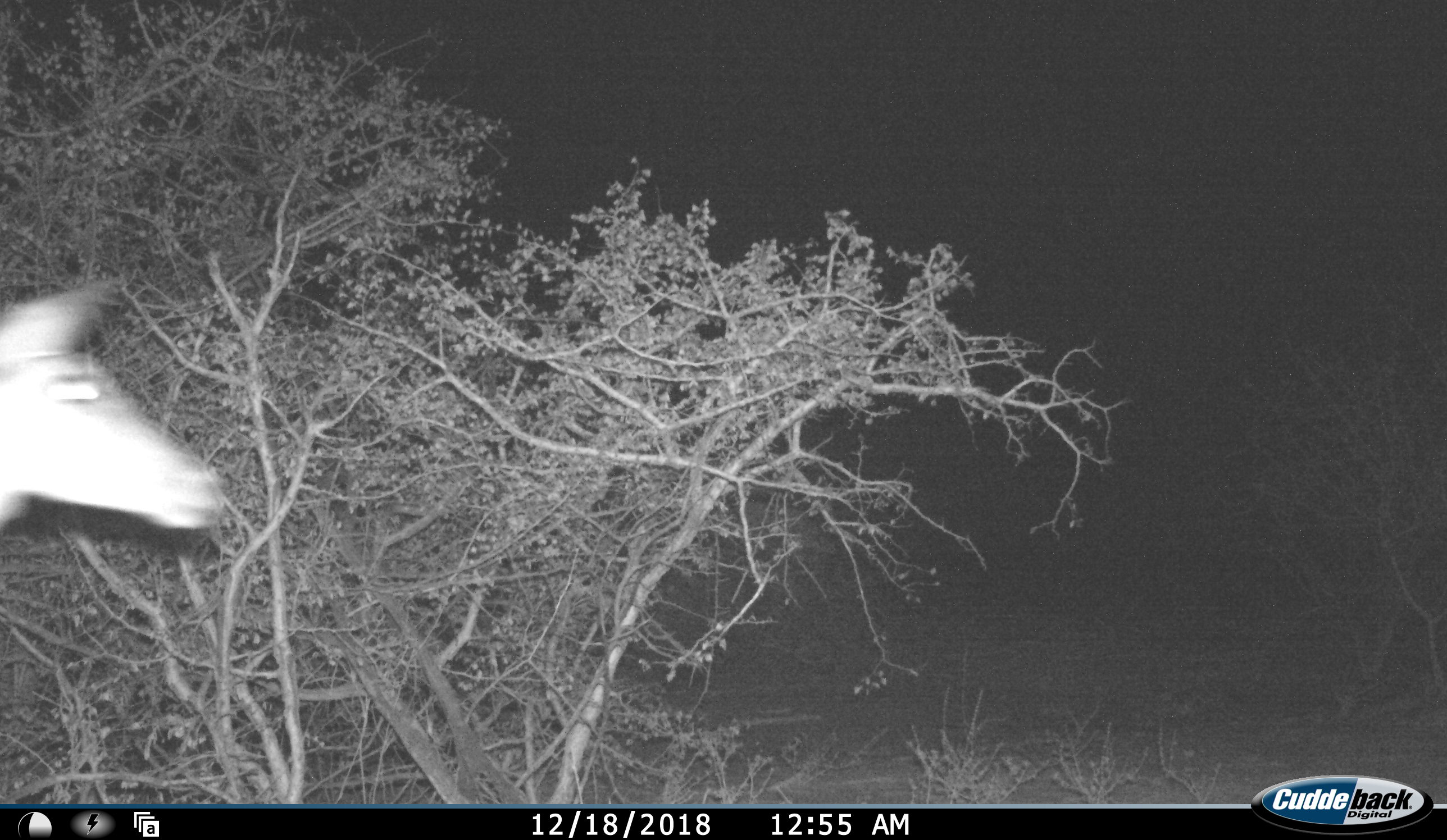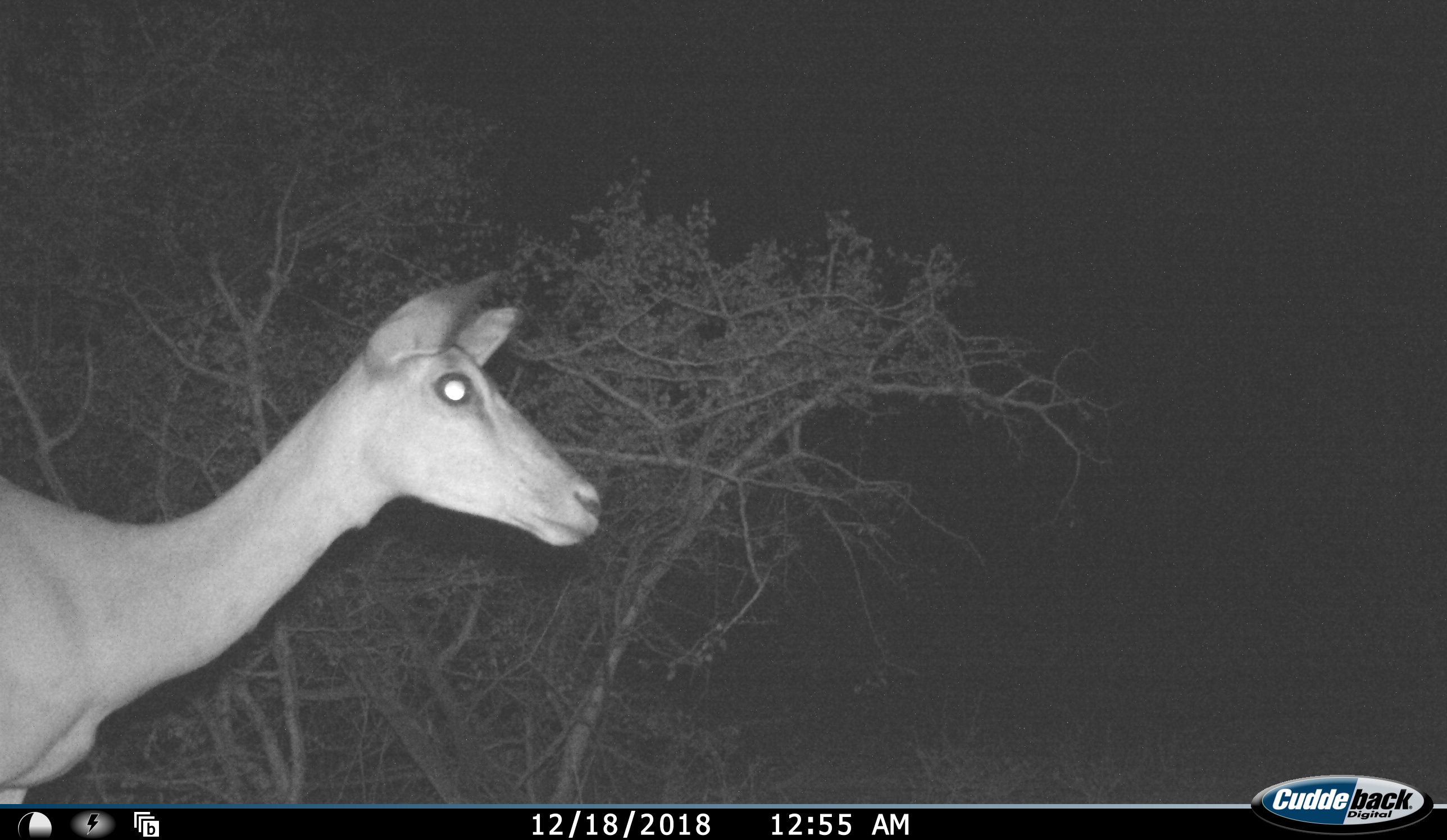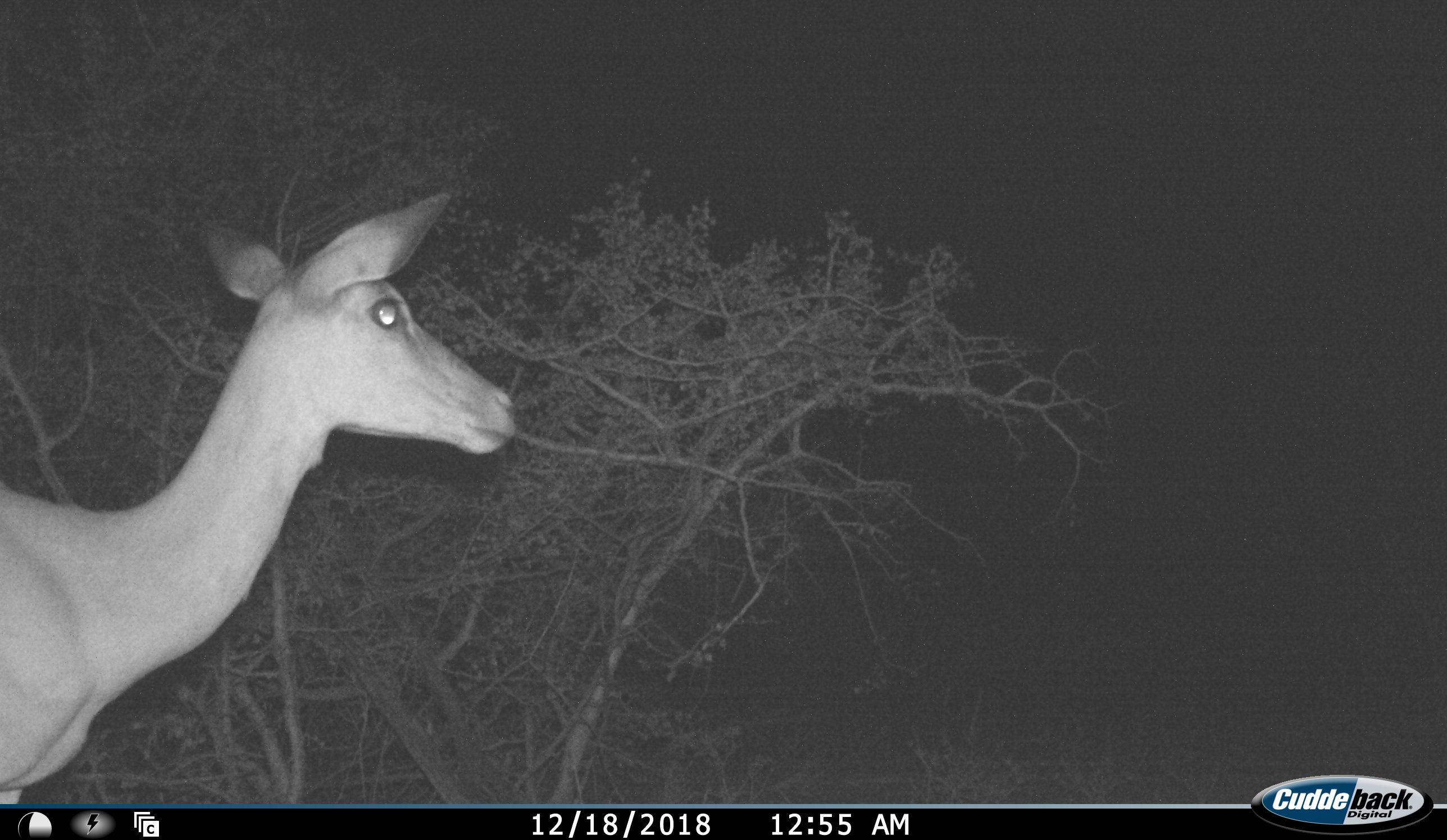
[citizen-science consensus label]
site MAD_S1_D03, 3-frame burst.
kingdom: Animalia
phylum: Chordata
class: Mammalia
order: Artiodactyla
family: Bovidae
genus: Aepyceros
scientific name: Aepyceros melampus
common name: impala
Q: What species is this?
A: Impala (Aepyceros melampus).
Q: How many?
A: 1.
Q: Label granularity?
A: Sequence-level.